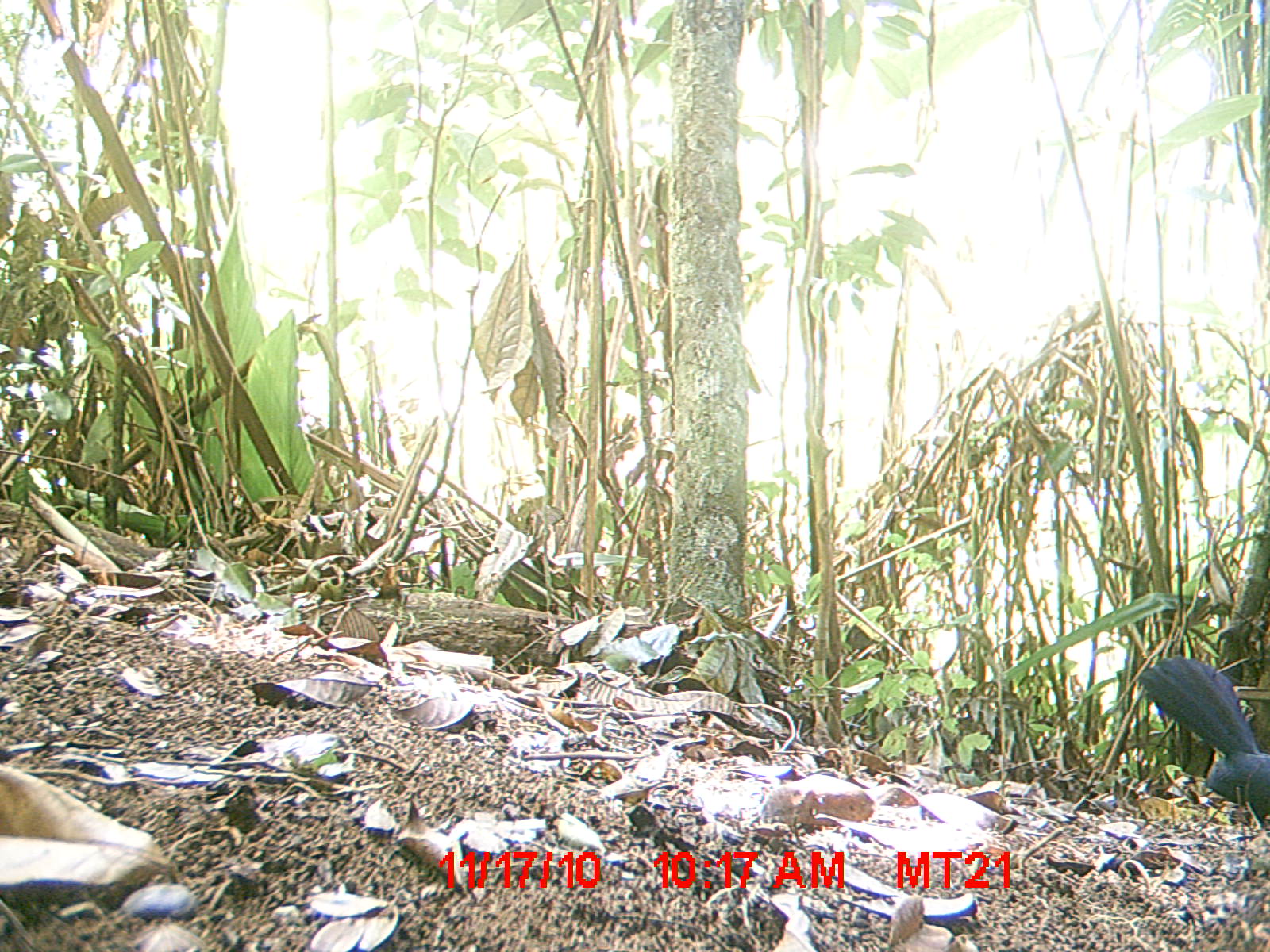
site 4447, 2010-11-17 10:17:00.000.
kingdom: Animalia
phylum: Chordata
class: Aves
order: Cuculiformes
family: Cuculidae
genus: Coua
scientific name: Coua caerulea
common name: blue coua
Coua caerulea (blue coua), count 1.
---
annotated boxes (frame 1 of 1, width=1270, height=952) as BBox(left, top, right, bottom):
coua caerulea: BBox(1138, 653, 1270, 822)